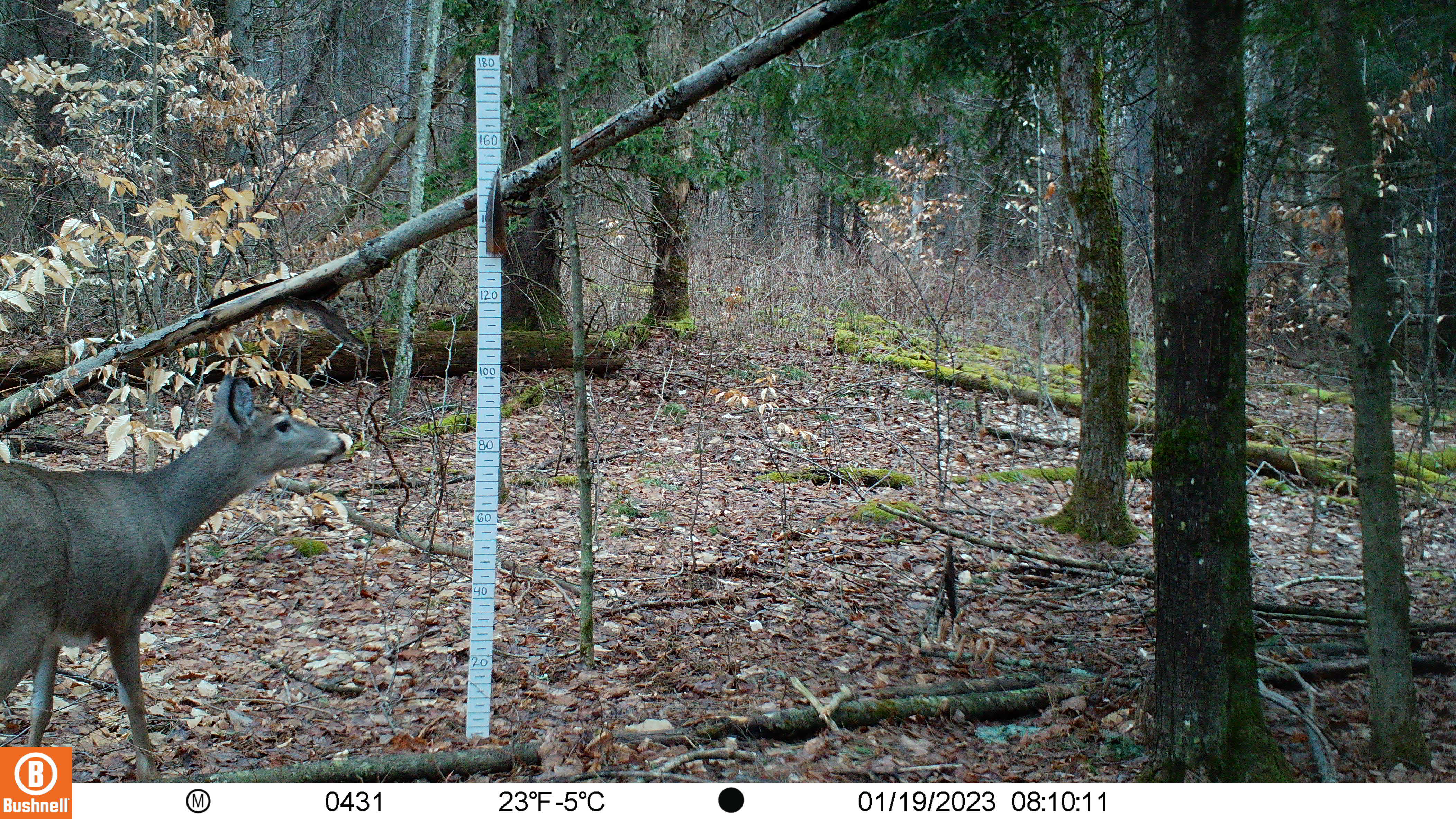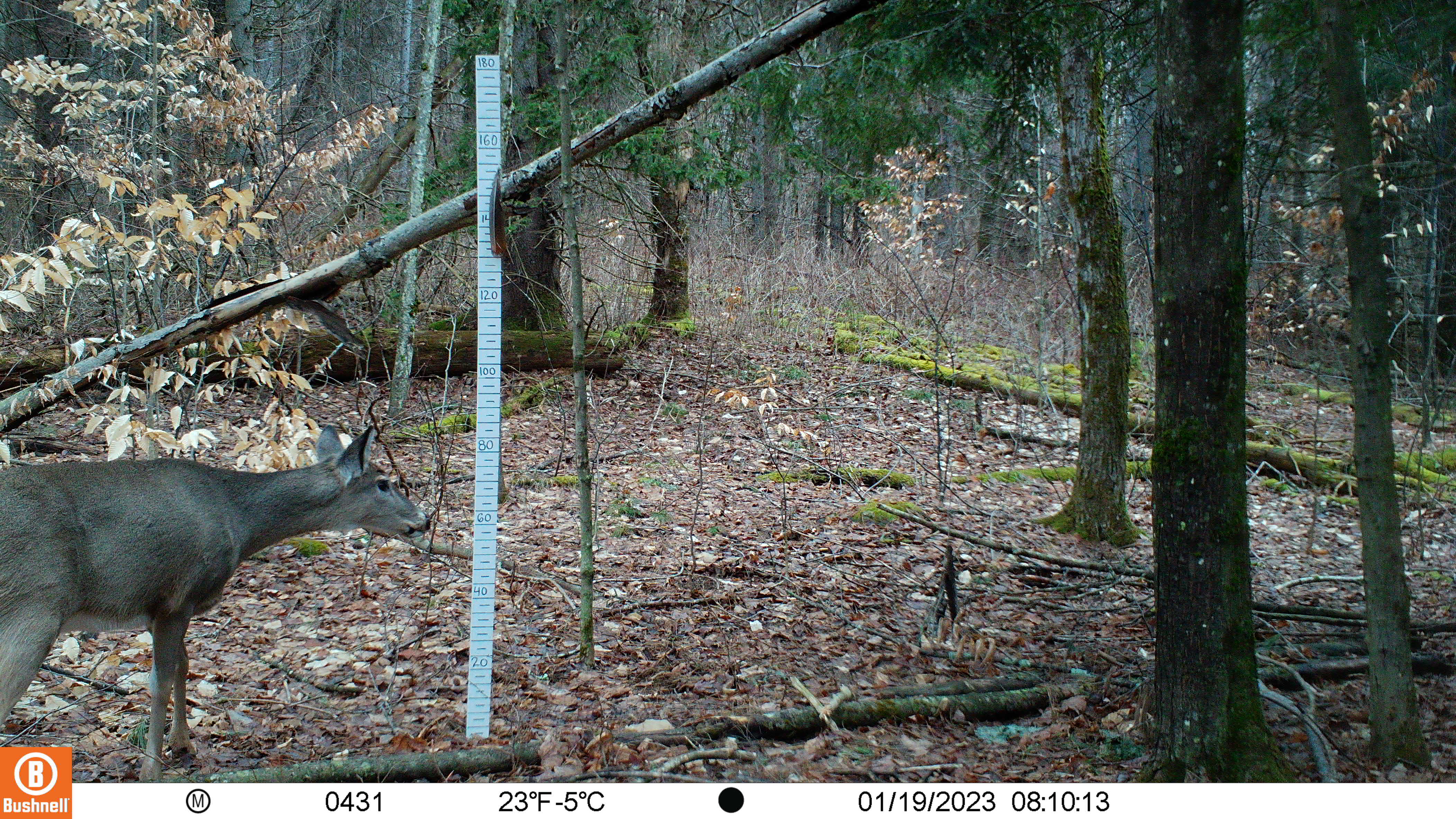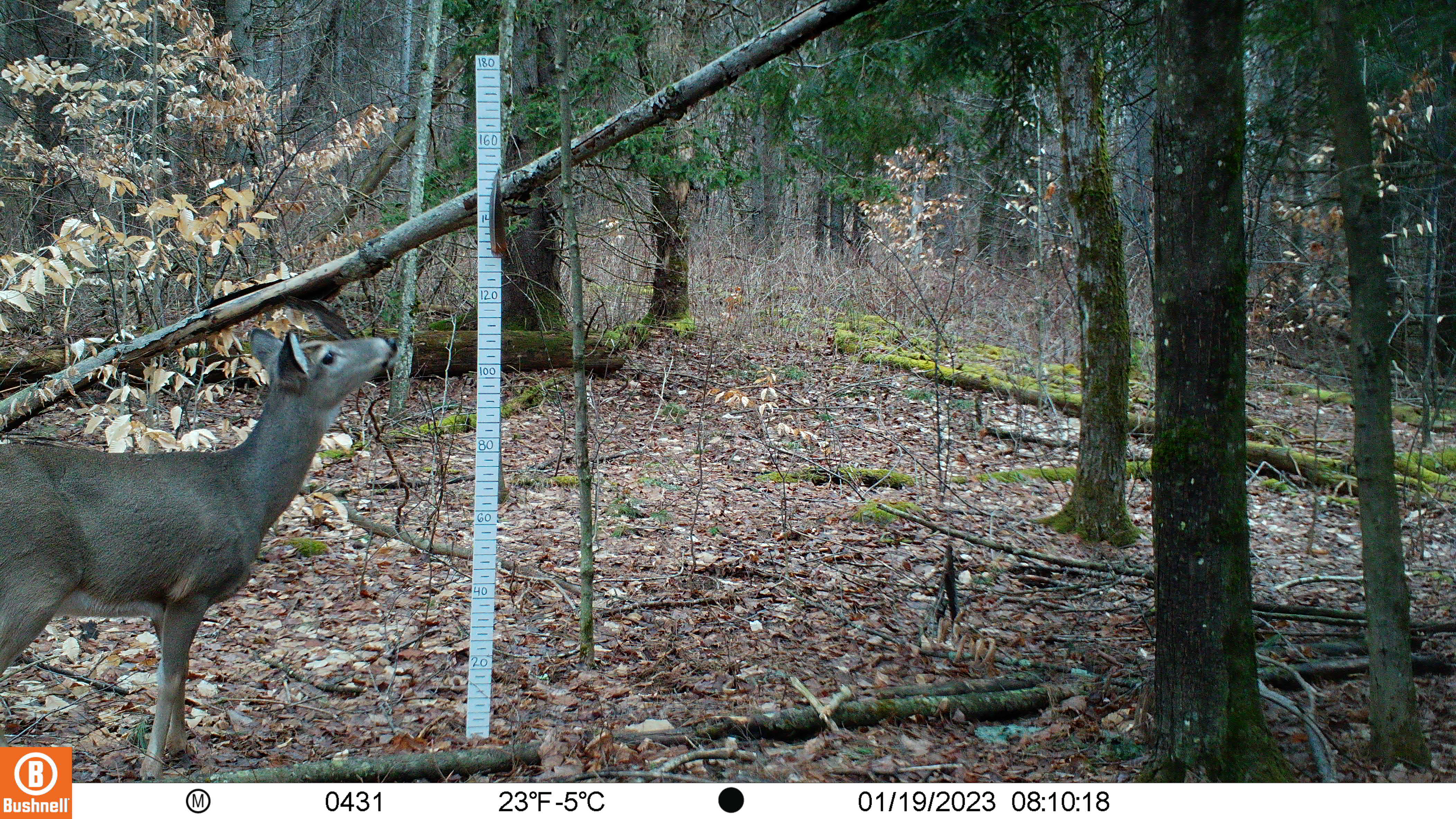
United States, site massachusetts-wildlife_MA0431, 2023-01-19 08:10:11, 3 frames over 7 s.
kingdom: Animalia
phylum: Chordata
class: Mammalia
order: Artiodactyla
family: Cervidae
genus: Odocoileus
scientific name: Odocoileus virginianus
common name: white-tailed deer